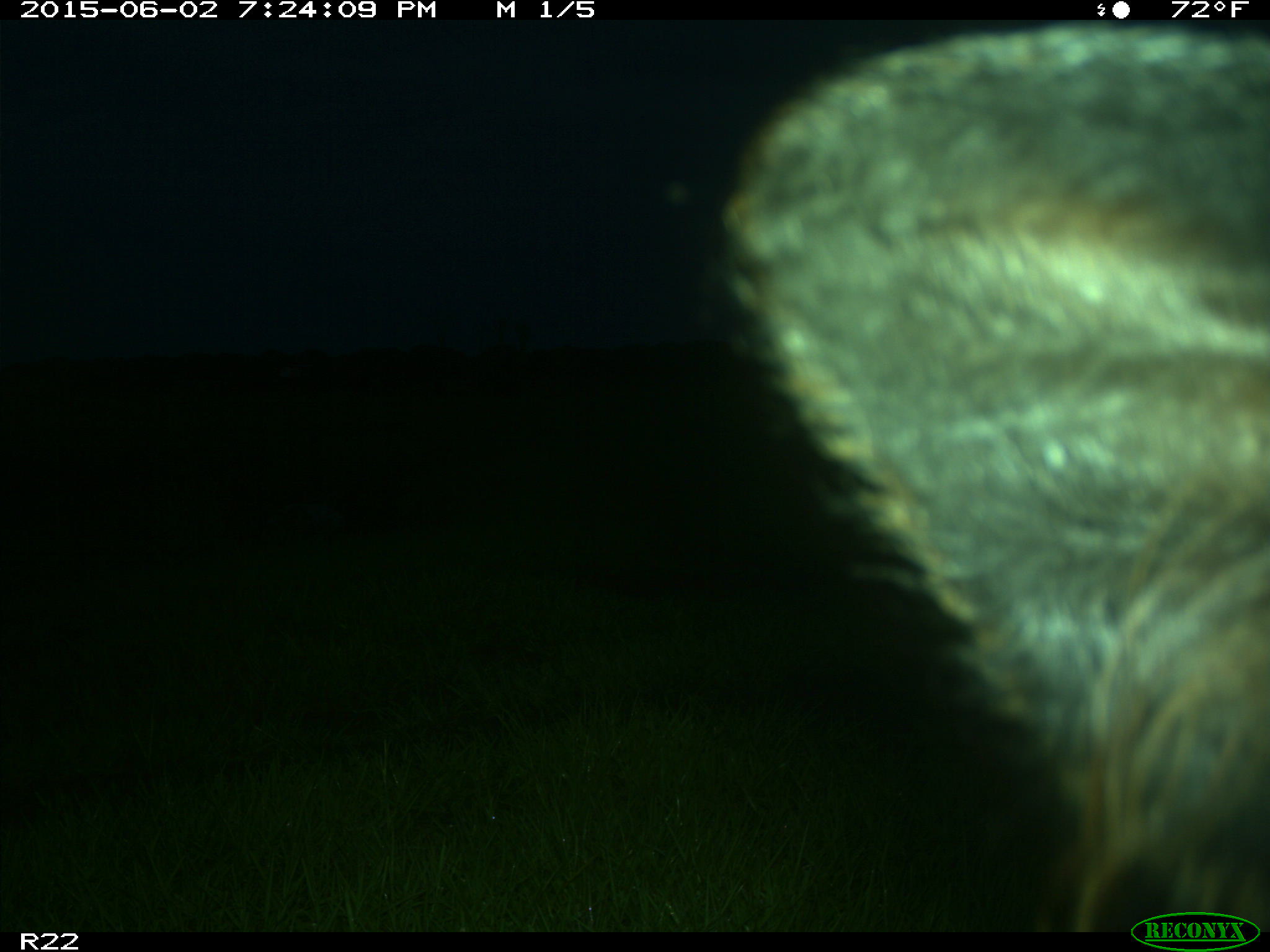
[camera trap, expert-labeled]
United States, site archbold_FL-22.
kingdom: Animalia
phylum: Chordata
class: Mammalia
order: Artiodactyla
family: Bovidae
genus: Bos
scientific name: Bos taurus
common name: domestic cow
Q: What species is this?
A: Bos taurus (domestic cow).